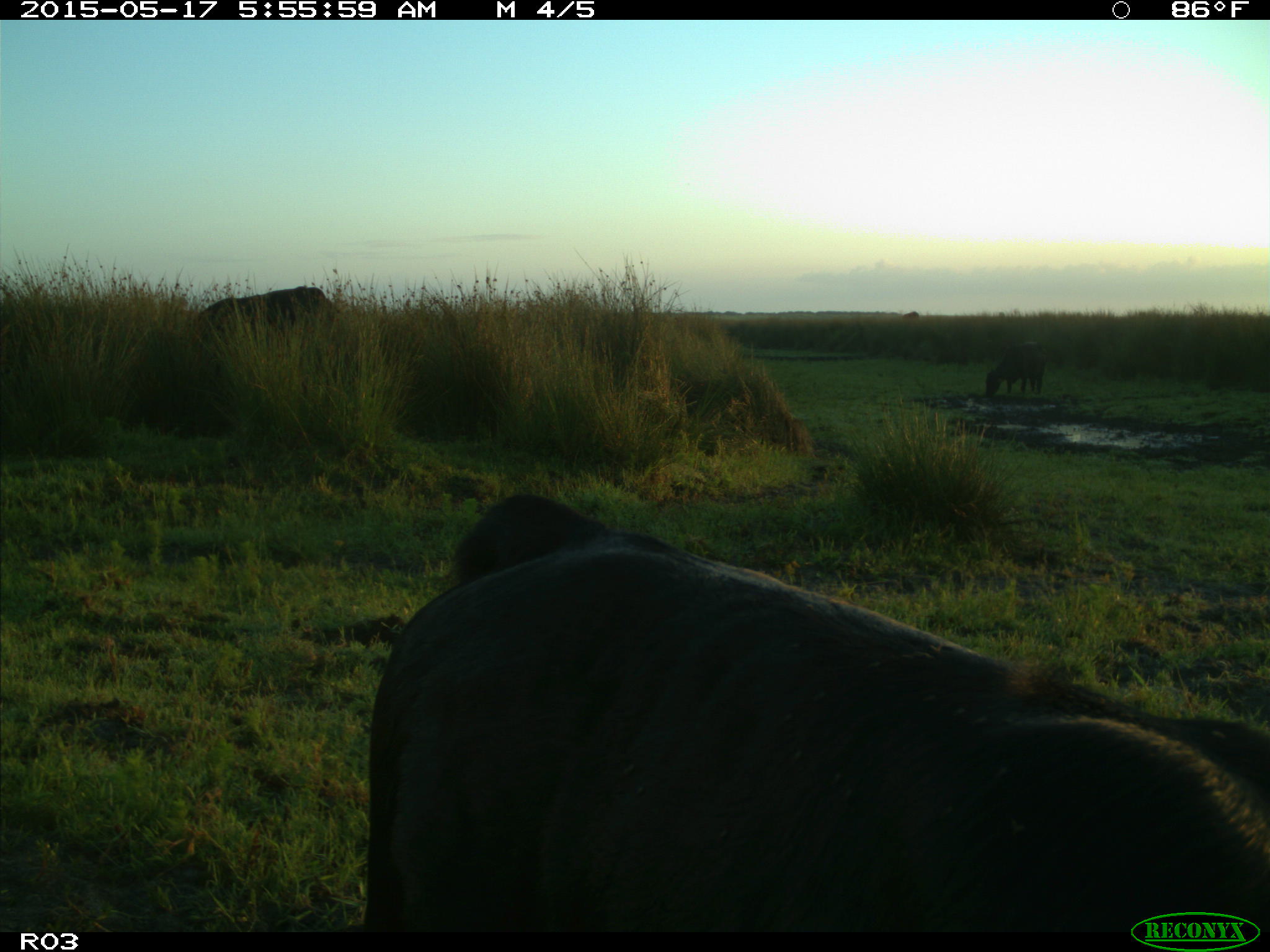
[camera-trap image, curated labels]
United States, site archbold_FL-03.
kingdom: Animalia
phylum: Chordata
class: Mammalia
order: Artiodactyla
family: Bovidae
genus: Bos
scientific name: Bos taurus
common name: domestic cow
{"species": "Bos taurus (domestic cow)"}